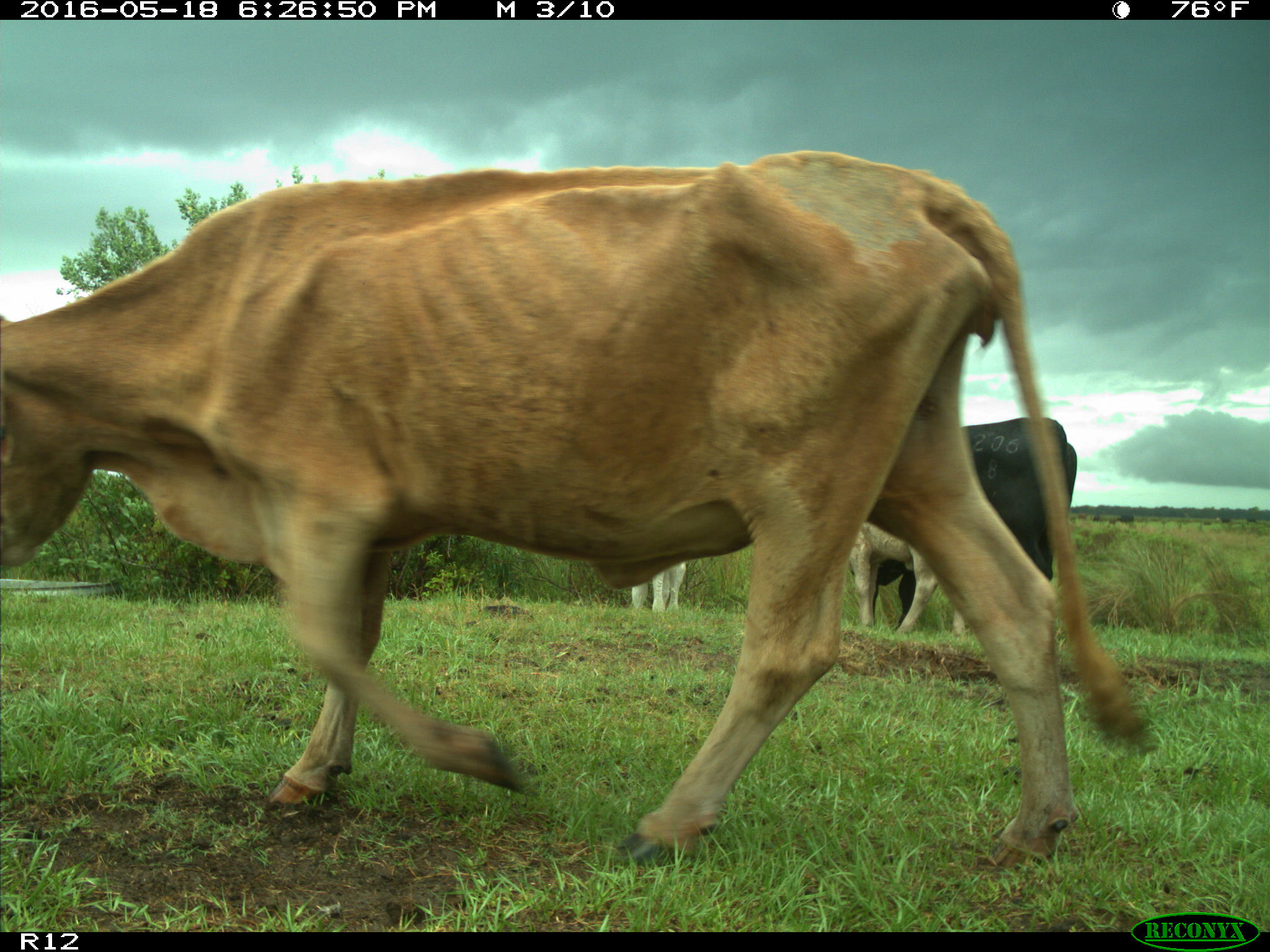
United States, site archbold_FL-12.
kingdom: Animalia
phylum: Chordata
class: Mammalia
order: Artiodactyla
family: Bovidae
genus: Bos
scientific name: Bos taurus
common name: domestic cow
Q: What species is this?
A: Bos taurus (domestic cow).